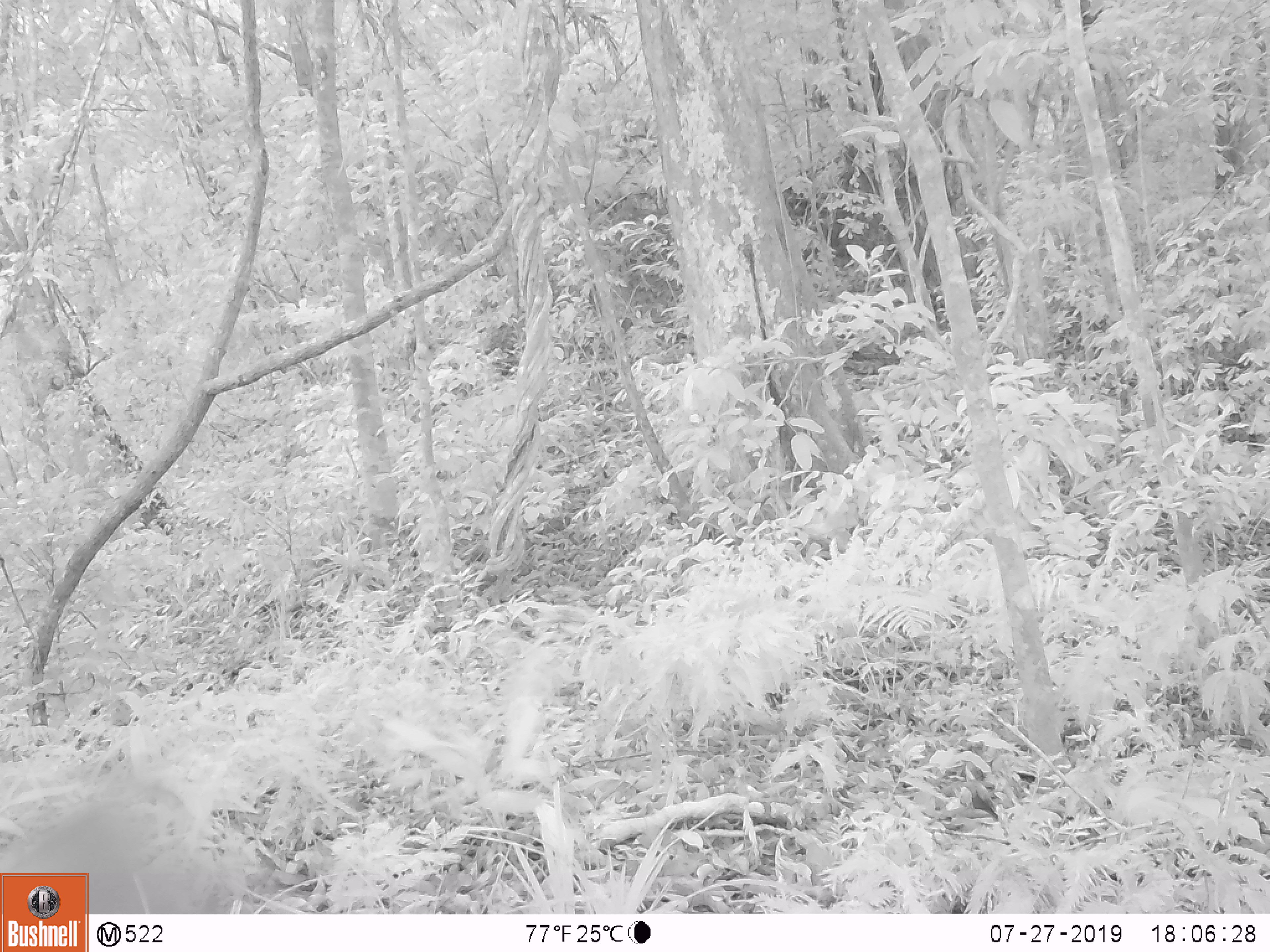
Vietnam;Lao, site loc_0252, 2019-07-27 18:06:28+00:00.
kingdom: Animalia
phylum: Chordata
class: Mammalia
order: Primates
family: Cercopithecidae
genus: Macaca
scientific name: Macaca nemestrina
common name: pig-tailed macaque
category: pig tailed macaque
Pig tailed macaque (pig-tailed macaque) (Macaca nemestrina). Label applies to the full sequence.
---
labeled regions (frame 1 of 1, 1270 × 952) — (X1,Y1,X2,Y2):
pig tailed macaque: (0,768,246,912)